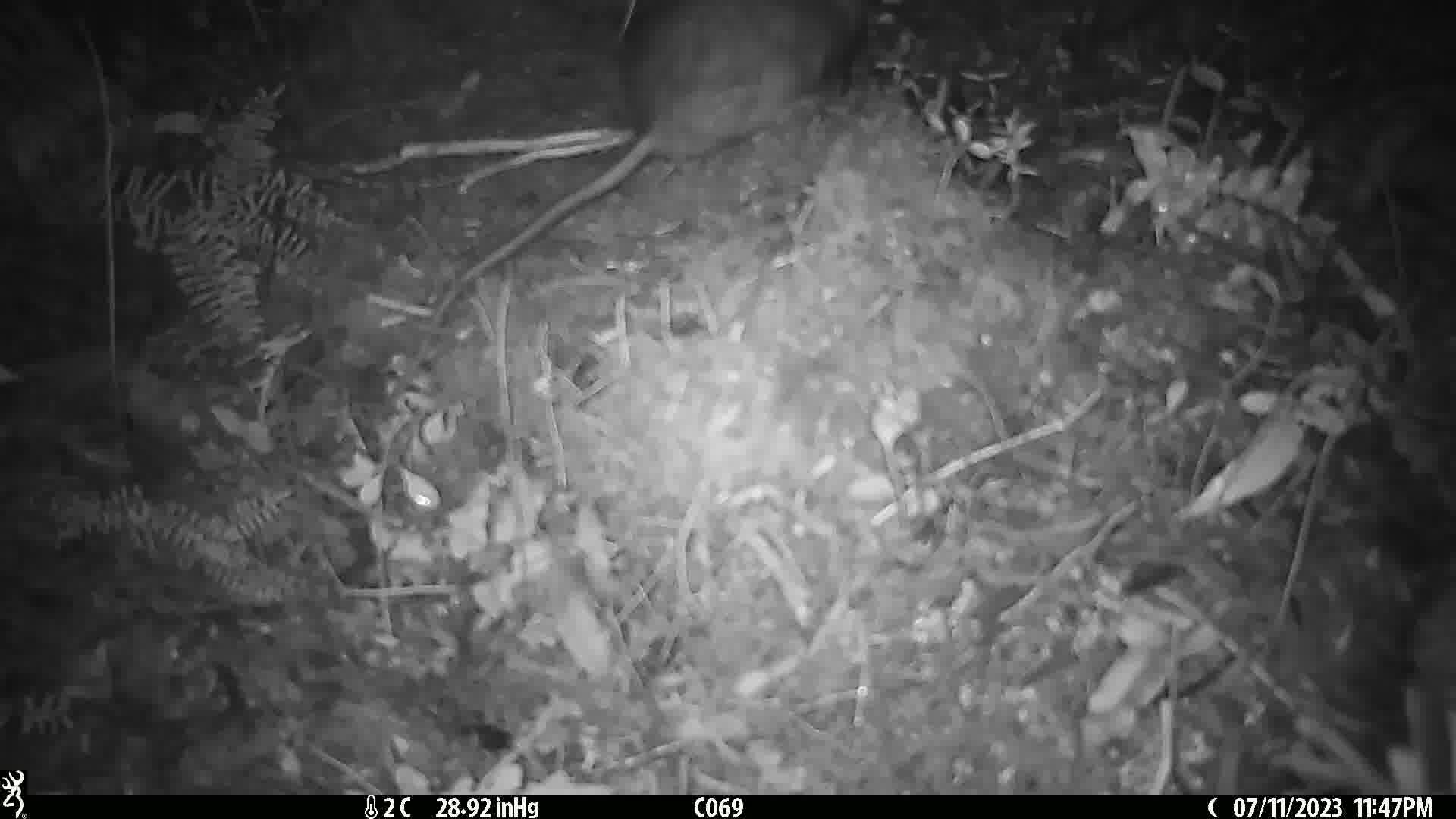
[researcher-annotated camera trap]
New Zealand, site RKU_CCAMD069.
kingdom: Animalia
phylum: Chordata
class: Mammalia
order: Rodentia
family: Muridae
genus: Rattus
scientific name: Rattus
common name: rat